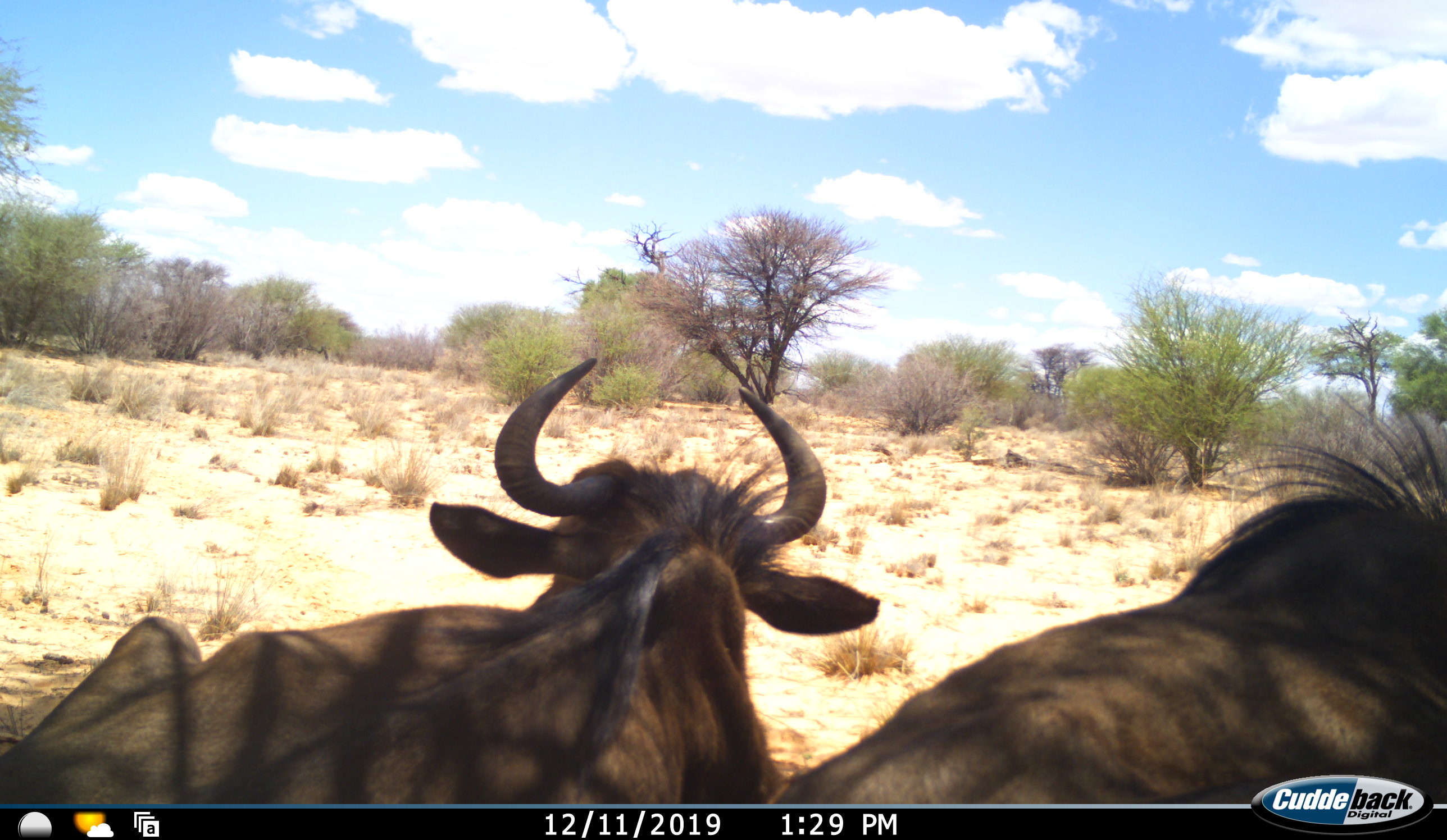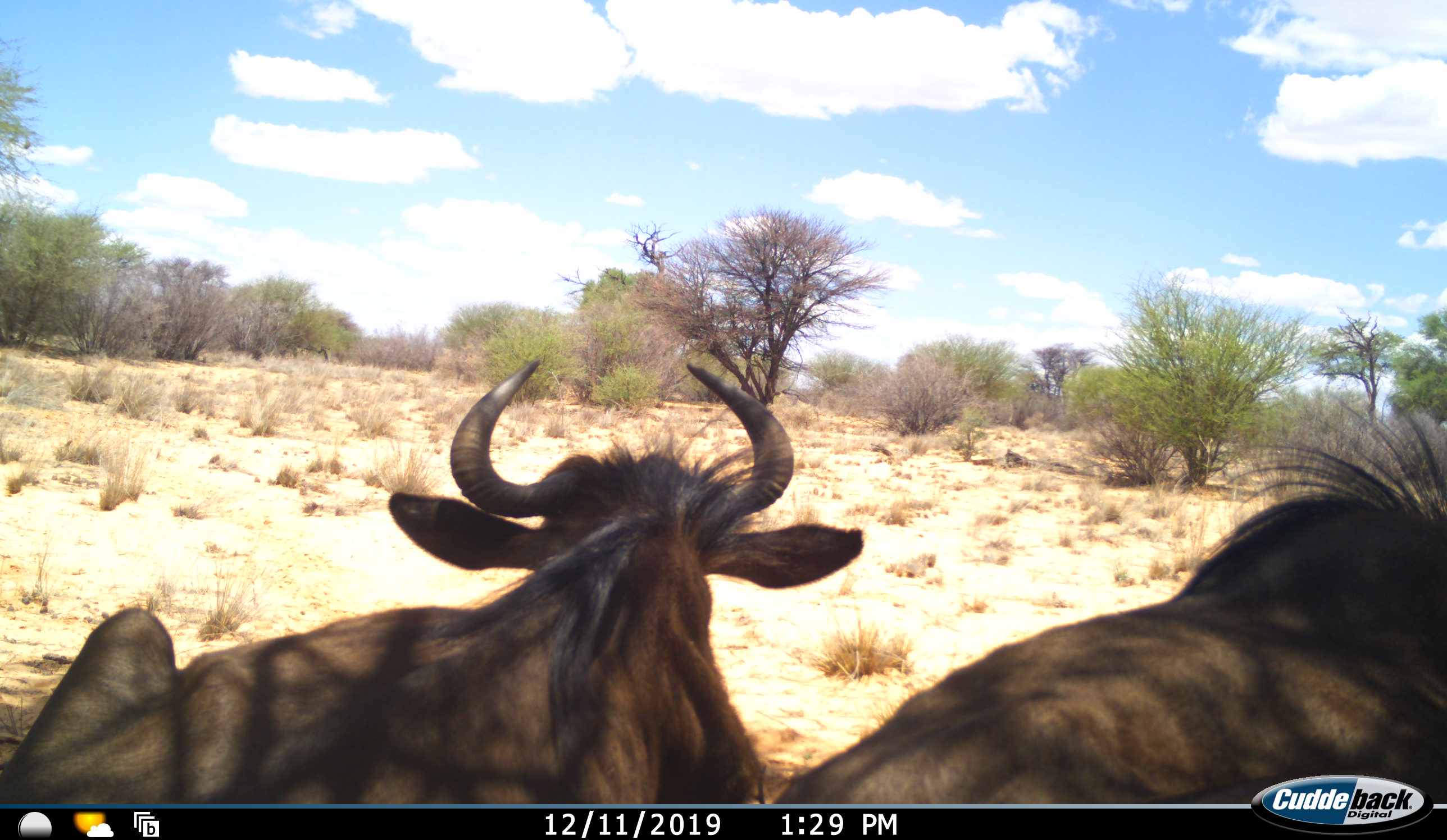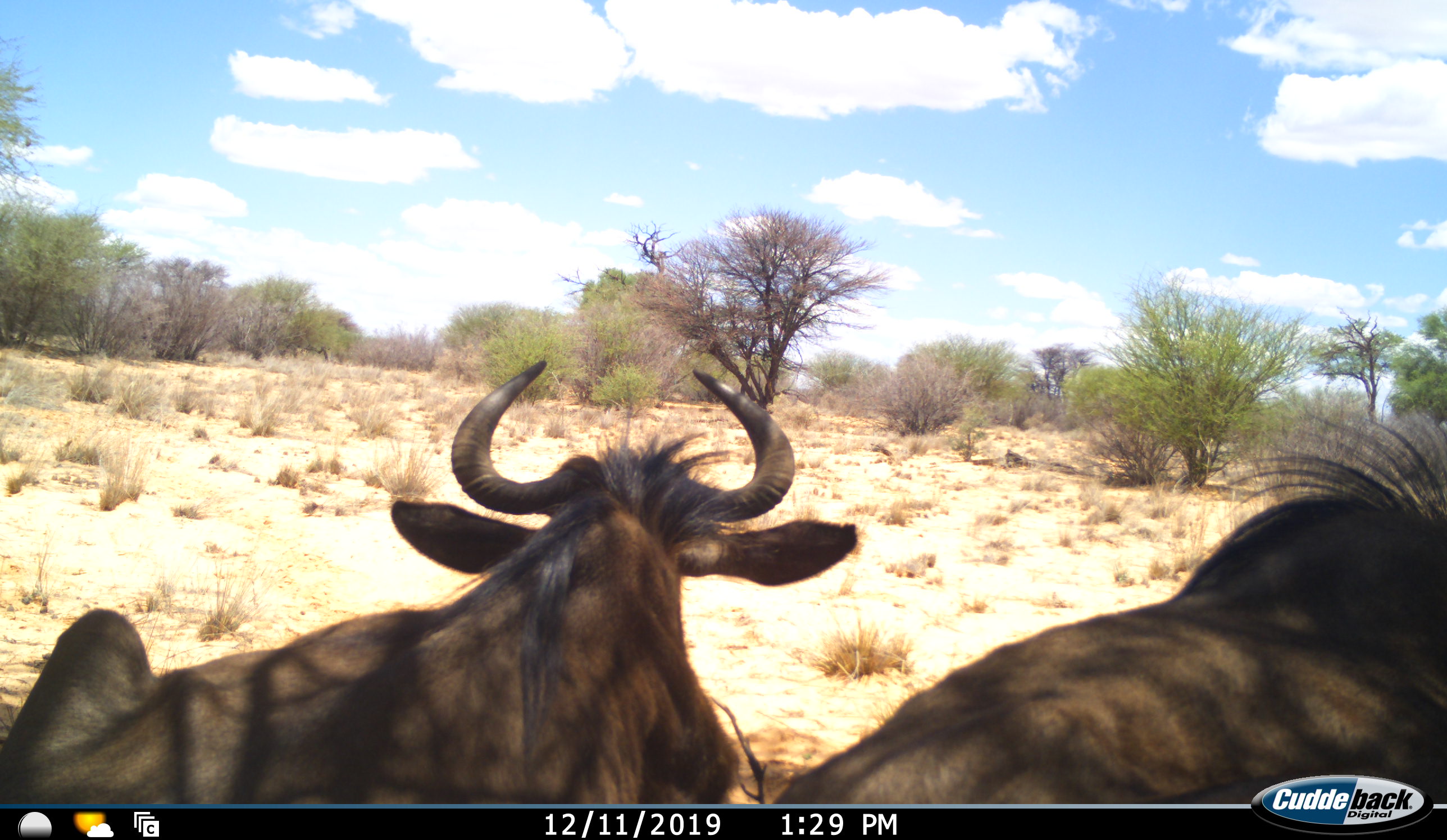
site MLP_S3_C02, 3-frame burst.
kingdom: Animalia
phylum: Chordata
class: Mammalia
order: Artiodactyla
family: Bovidae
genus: Connochaetes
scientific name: Connochaetes taurinus taurinus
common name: blue wildebeest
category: wildebeestblue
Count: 2.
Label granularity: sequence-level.